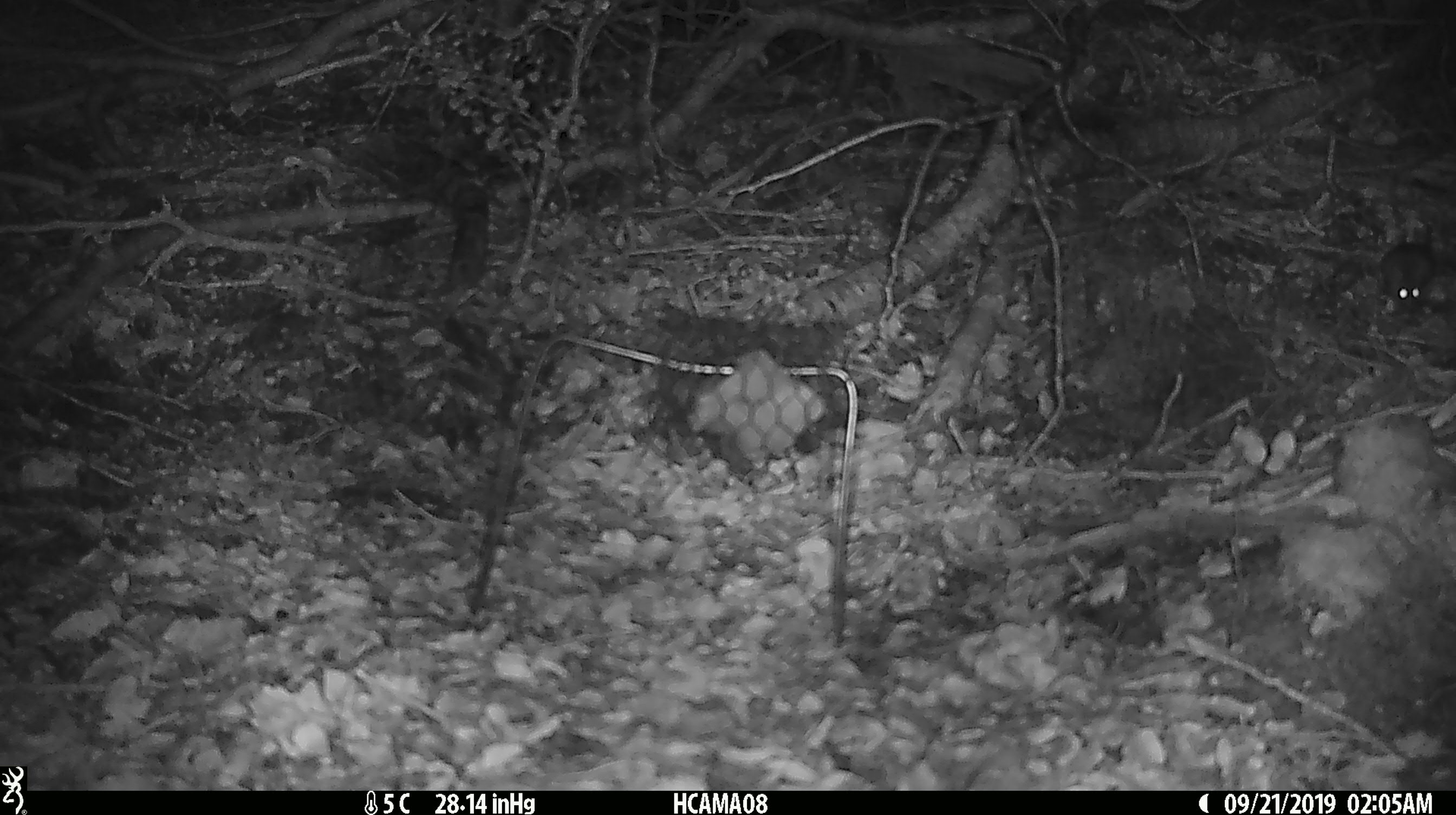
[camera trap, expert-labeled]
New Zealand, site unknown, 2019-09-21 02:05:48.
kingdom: Animalia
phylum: Chordata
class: Mammalia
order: Rodentia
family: Muridae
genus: Mus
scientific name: Mus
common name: mouse